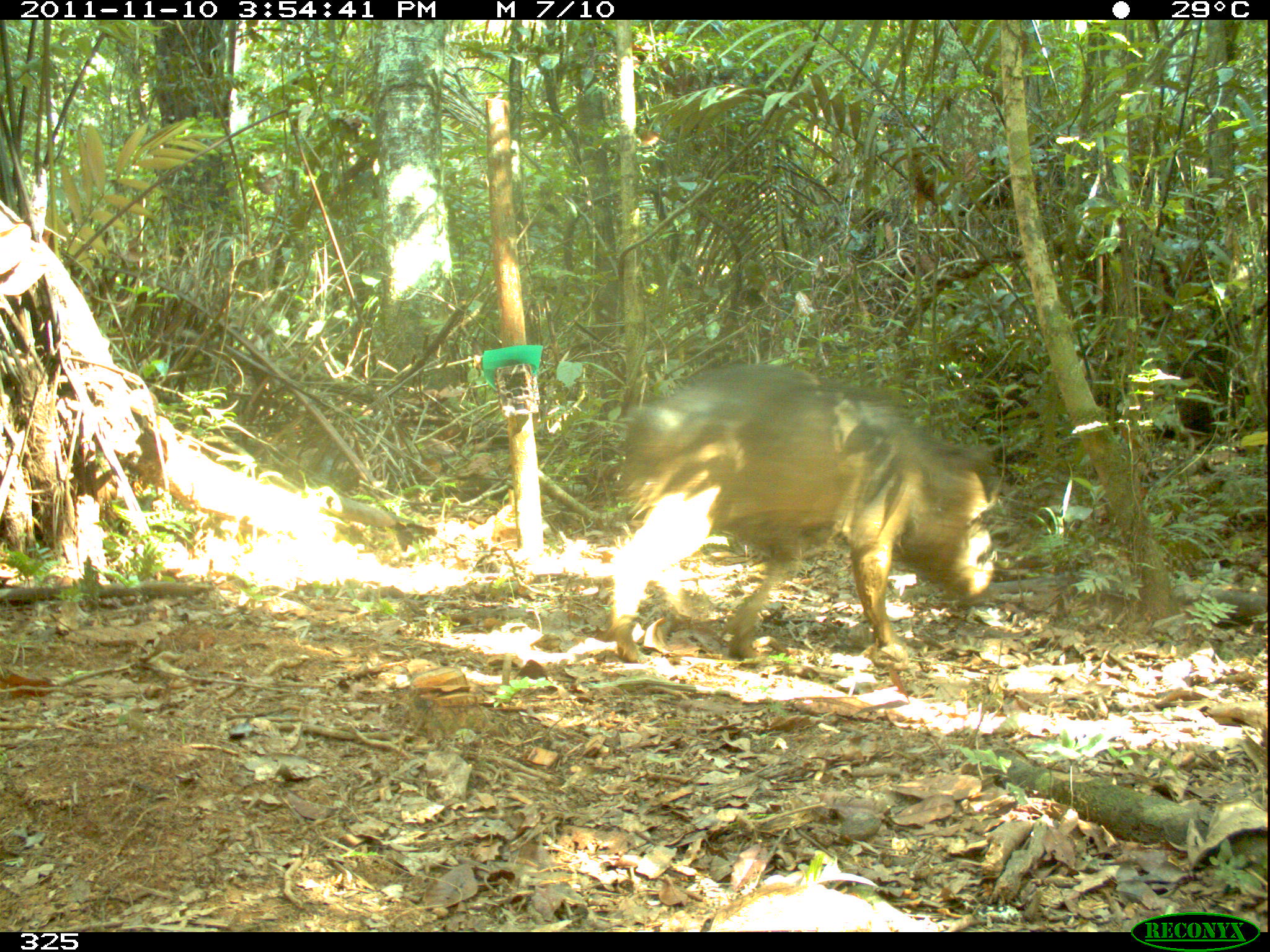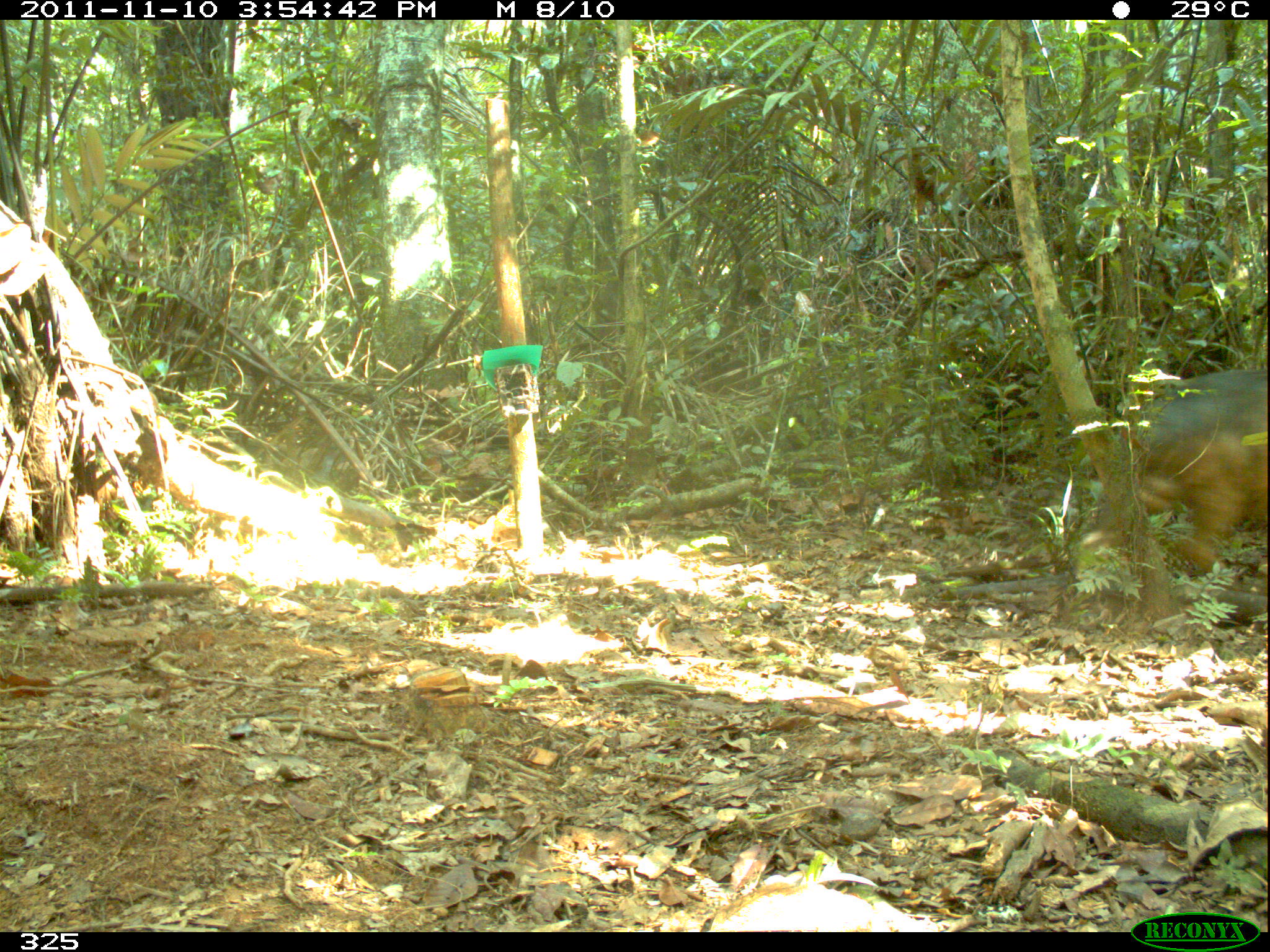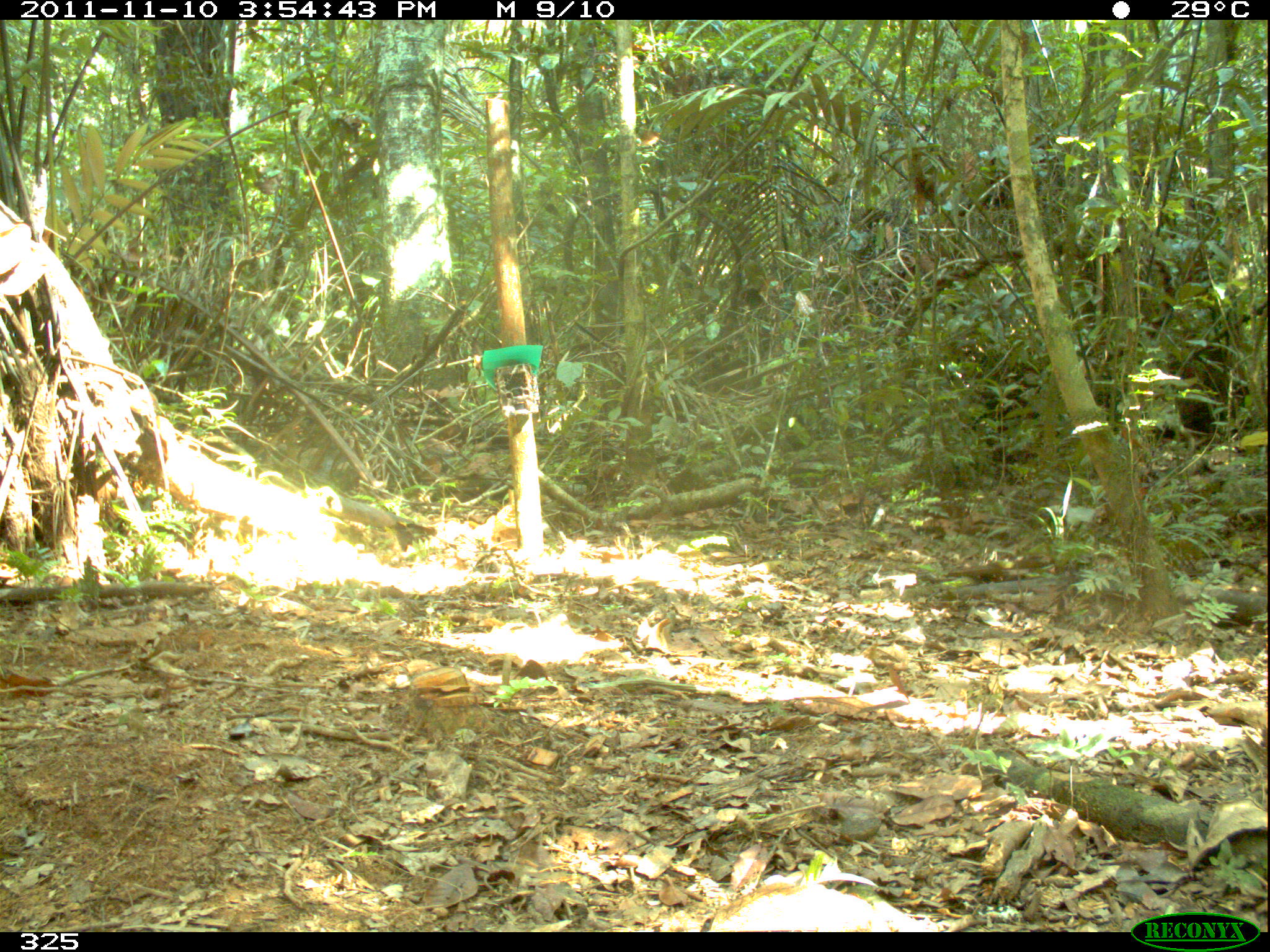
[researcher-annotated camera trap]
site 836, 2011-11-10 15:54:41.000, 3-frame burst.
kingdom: Animalia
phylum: Chordata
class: Mammalia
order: Artiodactyla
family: Tayassuidae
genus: Tayassu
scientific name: Tayassu pecari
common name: white-lipped peccary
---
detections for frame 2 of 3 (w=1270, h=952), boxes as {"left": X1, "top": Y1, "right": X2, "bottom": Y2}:
tayassu pecari: {"left": 1112, "top": 368, "right": 1264, "bottom": 582}